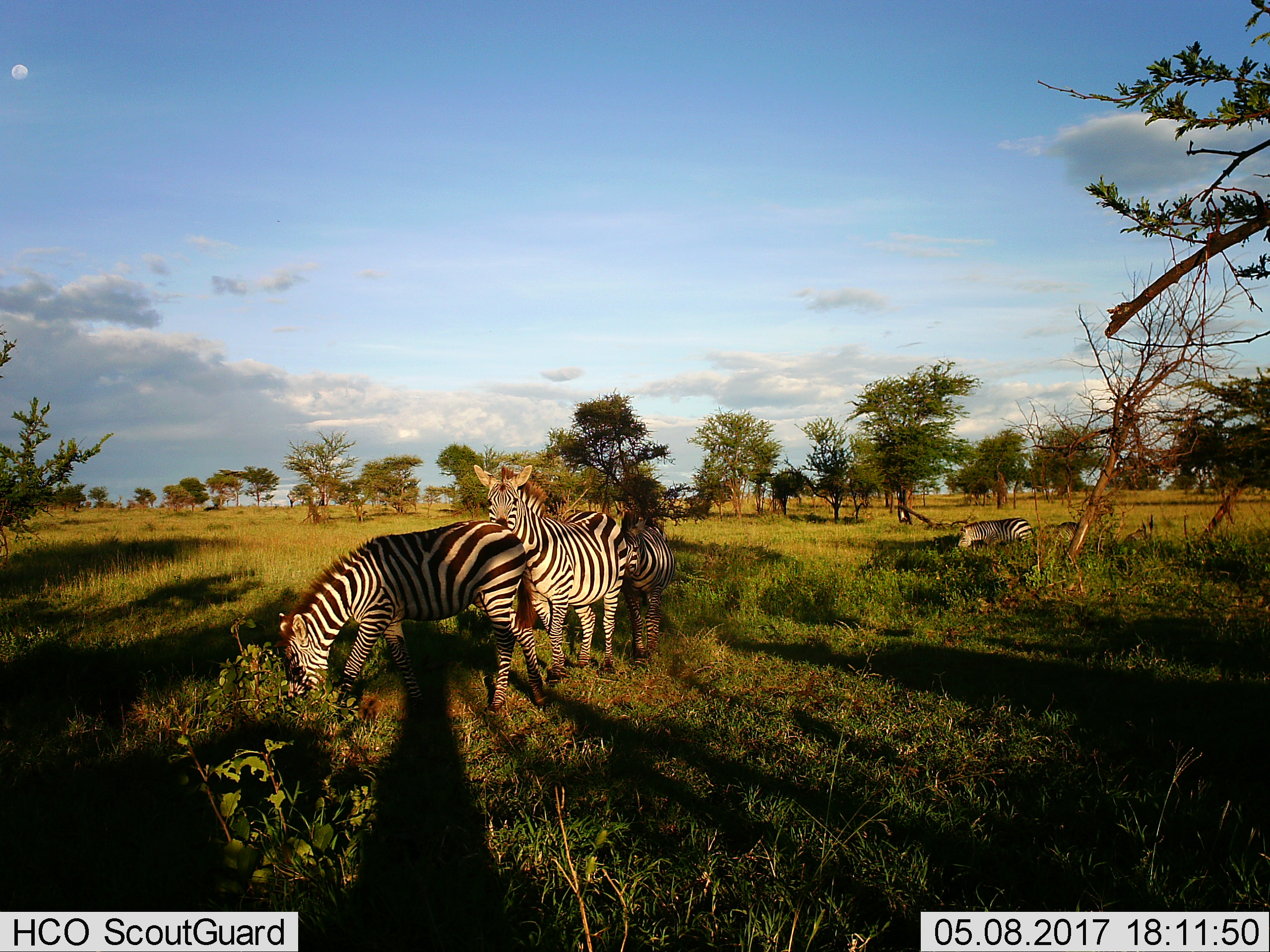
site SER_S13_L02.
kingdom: Animalia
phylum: Chordata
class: Mammalia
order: Perissodactyla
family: Equidae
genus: Equus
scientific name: Equus quagga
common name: plains zebra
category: zebraplains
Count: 4.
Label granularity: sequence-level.